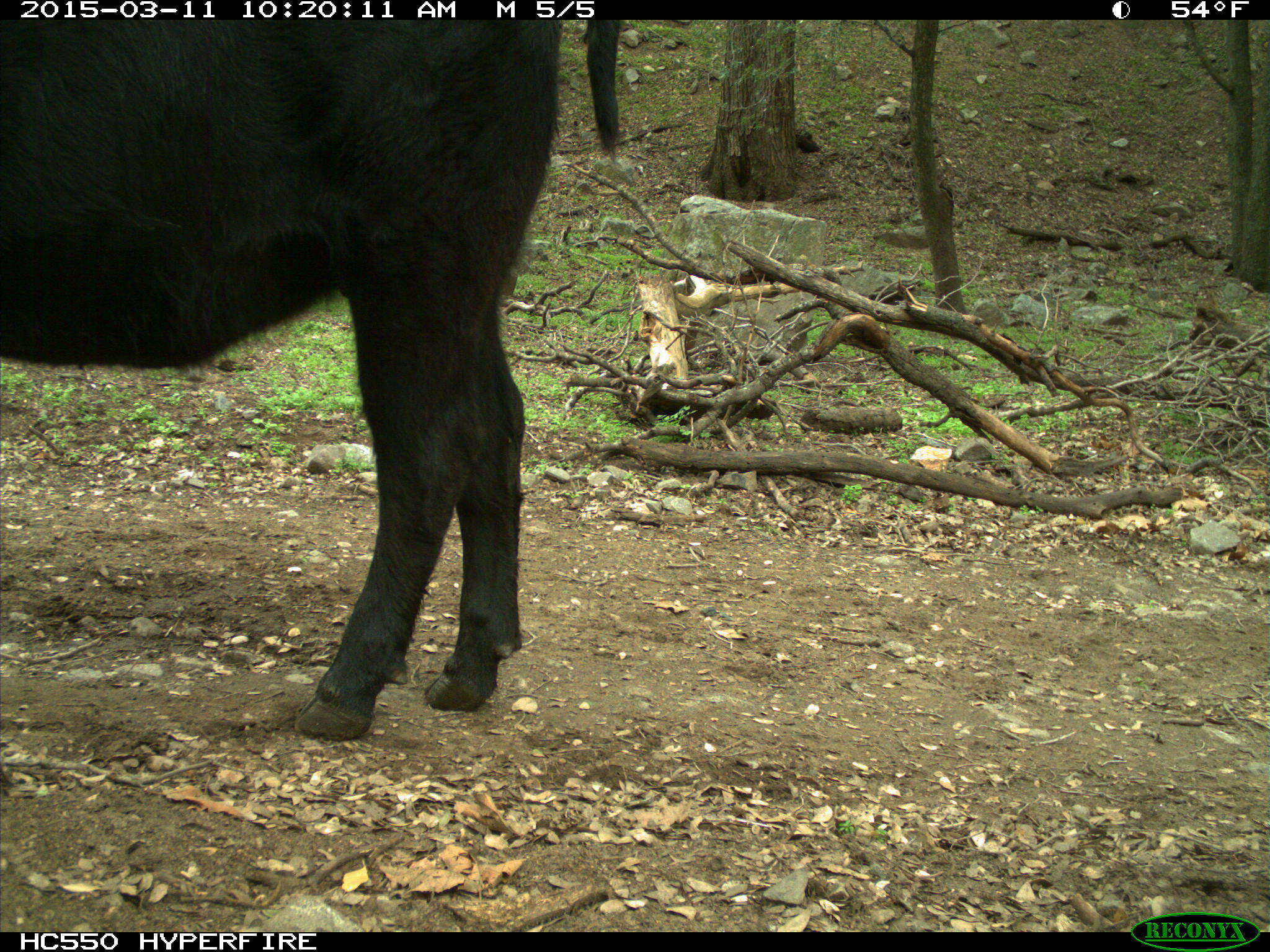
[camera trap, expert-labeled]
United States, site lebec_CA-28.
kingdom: Animalia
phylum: Chordata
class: Mammalia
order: Artiodactyla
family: Bovidae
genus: Bos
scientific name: Bos taurus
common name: domestic cow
Bos taurus (domestic cow).